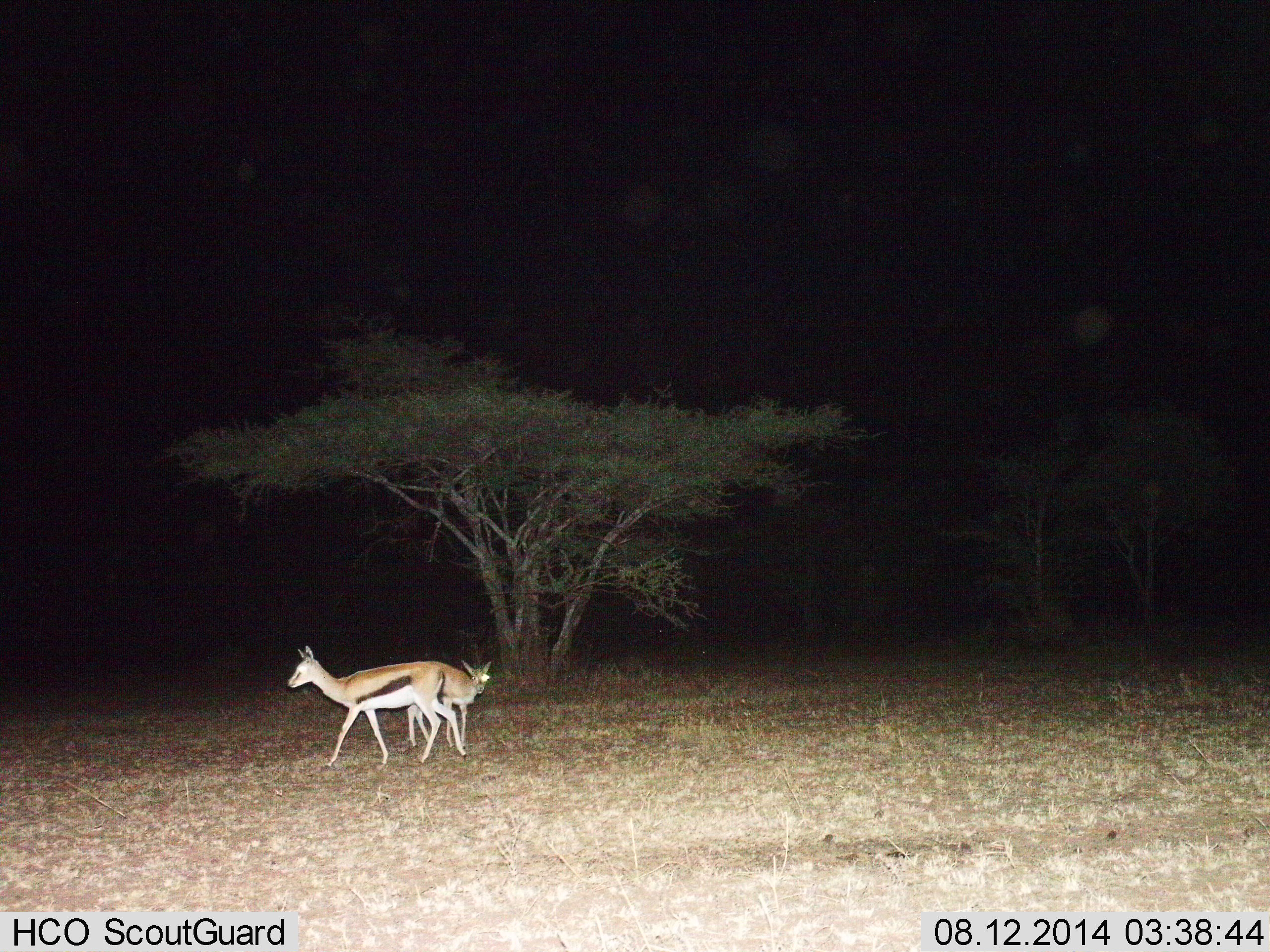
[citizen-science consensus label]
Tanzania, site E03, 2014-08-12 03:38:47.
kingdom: Animalia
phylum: Chordata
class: Mammalia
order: Artiodactyla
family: Bovidae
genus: Eudorcas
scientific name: Eudorcas thomsonii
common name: thomson's gazelle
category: gazellethomsons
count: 2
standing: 60%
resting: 0%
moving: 30%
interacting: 20%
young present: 50%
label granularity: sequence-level